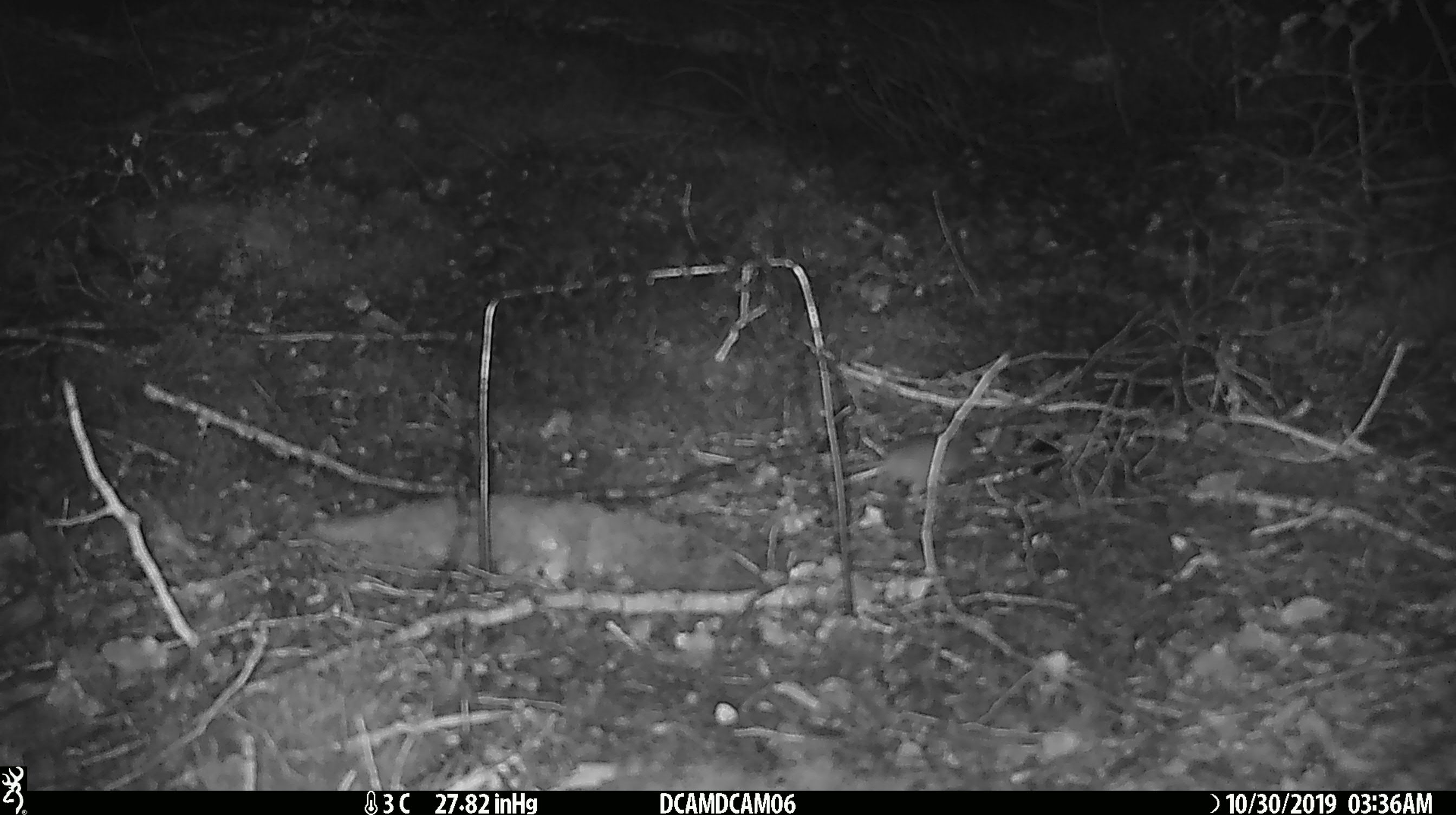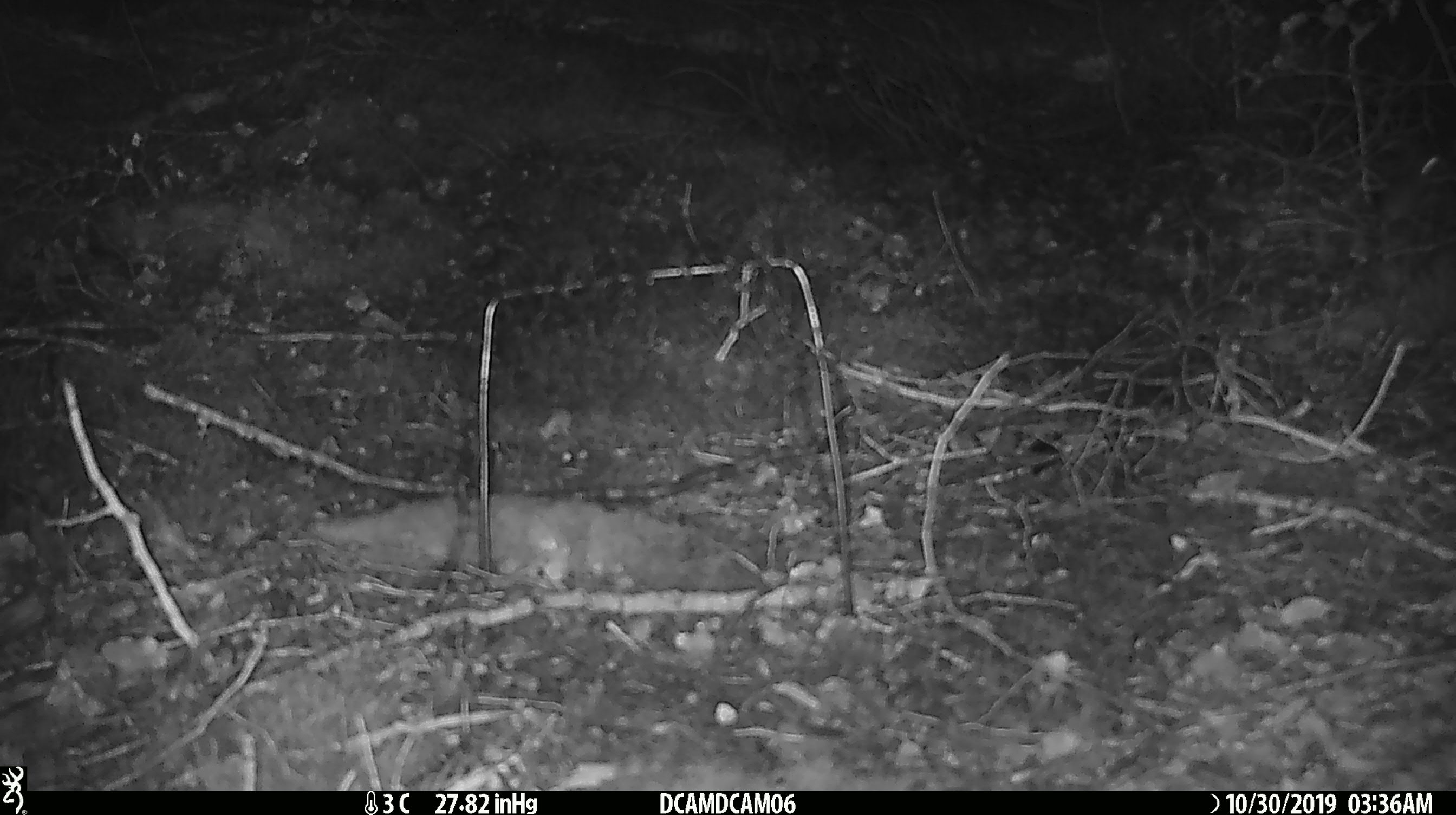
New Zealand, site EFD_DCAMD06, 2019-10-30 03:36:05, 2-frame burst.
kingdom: Animalia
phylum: Chordata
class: Mammalia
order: Rodentia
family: Muridae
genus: Mus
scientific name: Mus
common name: mouse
Mouse (Mus).